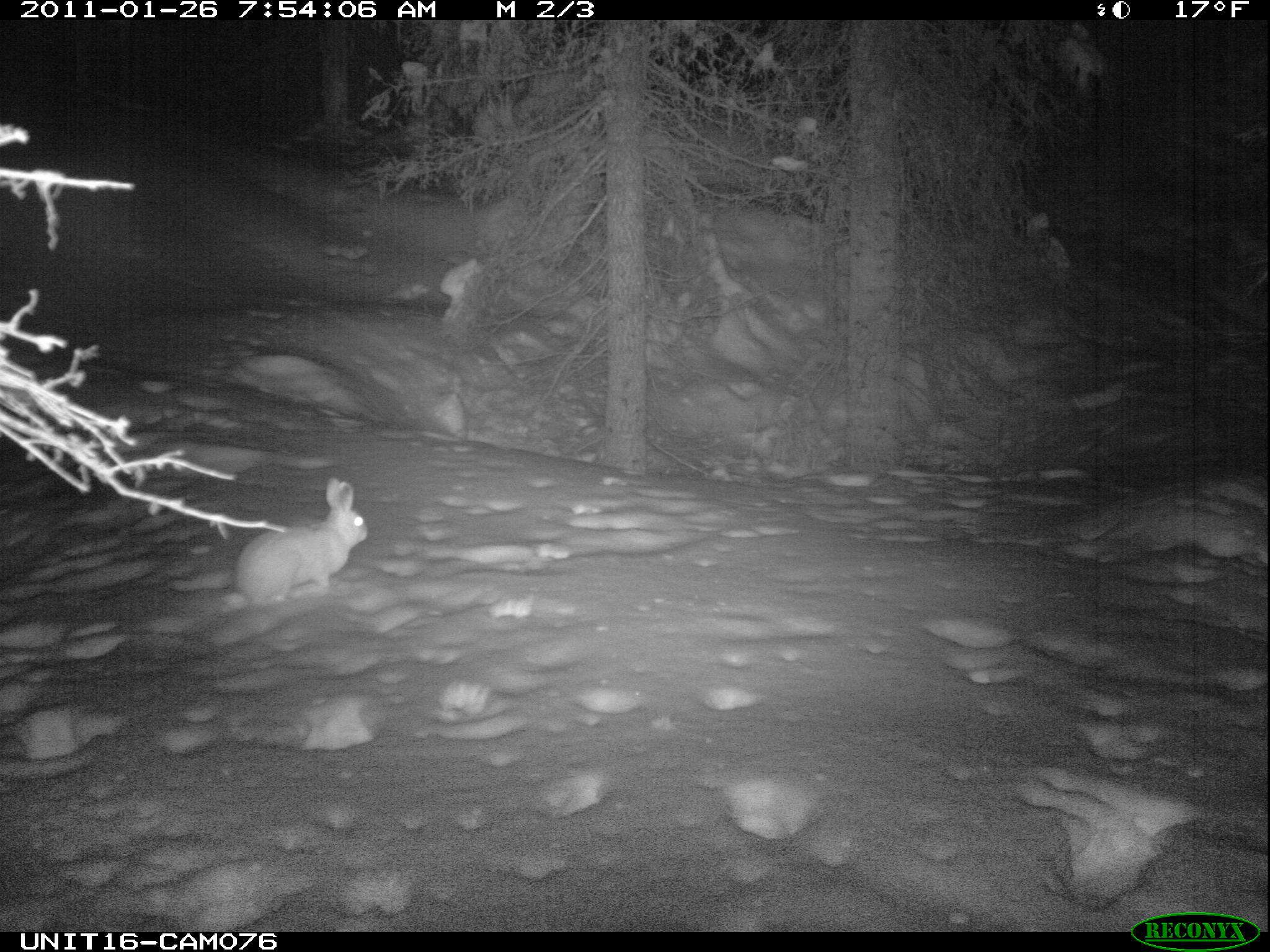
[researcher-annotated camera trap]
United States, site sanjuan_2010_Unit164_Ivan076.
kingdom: Animalia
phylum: Chordata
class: Mammalia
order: Lagomorpha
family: Leporidae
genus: Lepus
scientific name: Lepus americanus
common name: snowshoe hare